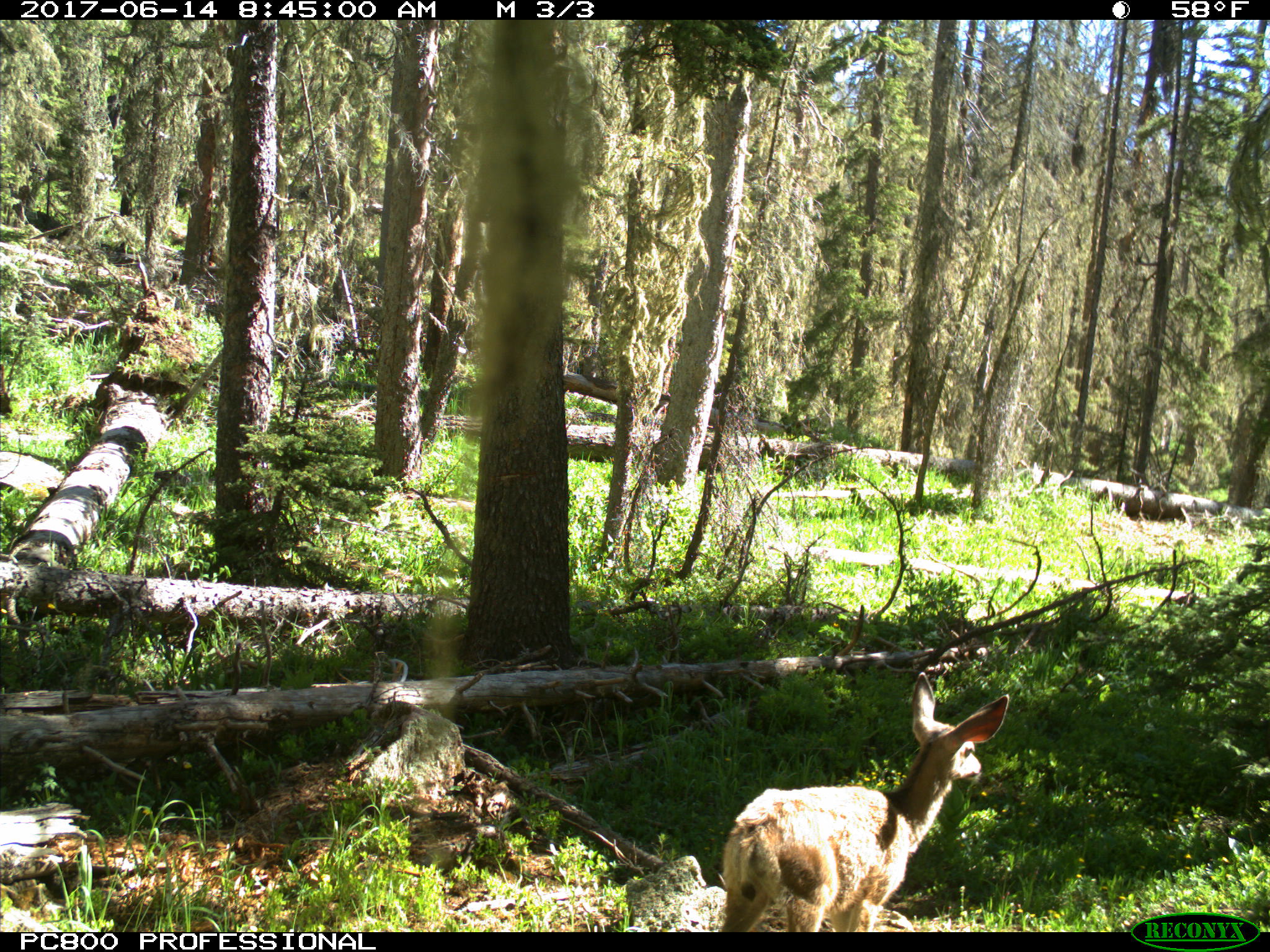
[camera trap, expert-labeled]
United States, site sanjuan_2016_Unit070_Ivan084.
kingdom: Animalia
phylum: Chordata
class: Mammalia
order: Artiodactyla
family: Cervidae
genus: Odocoileus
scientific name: Odocoileus hemionus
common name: mule deer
Odocoileus hemionus (mule deer).